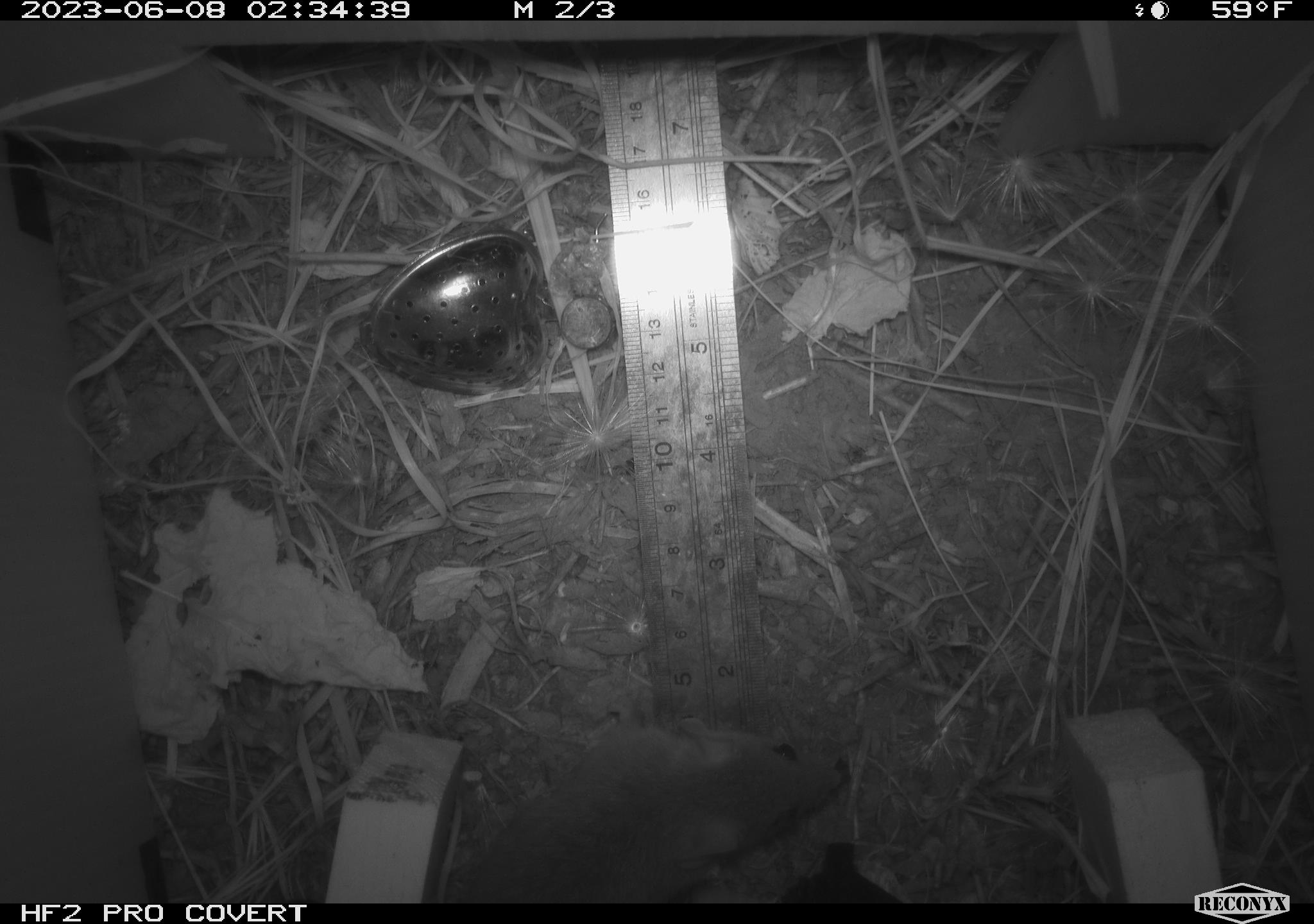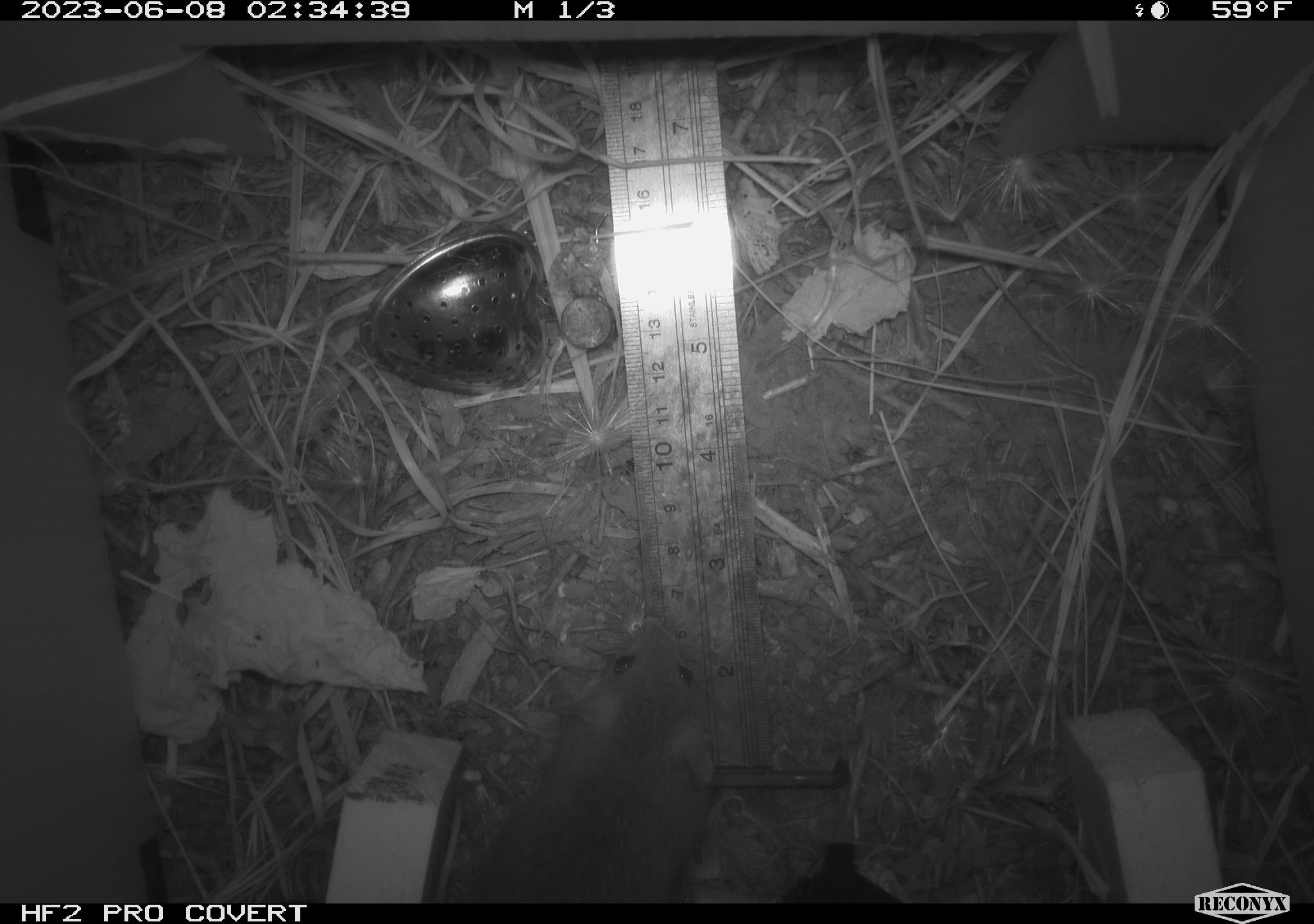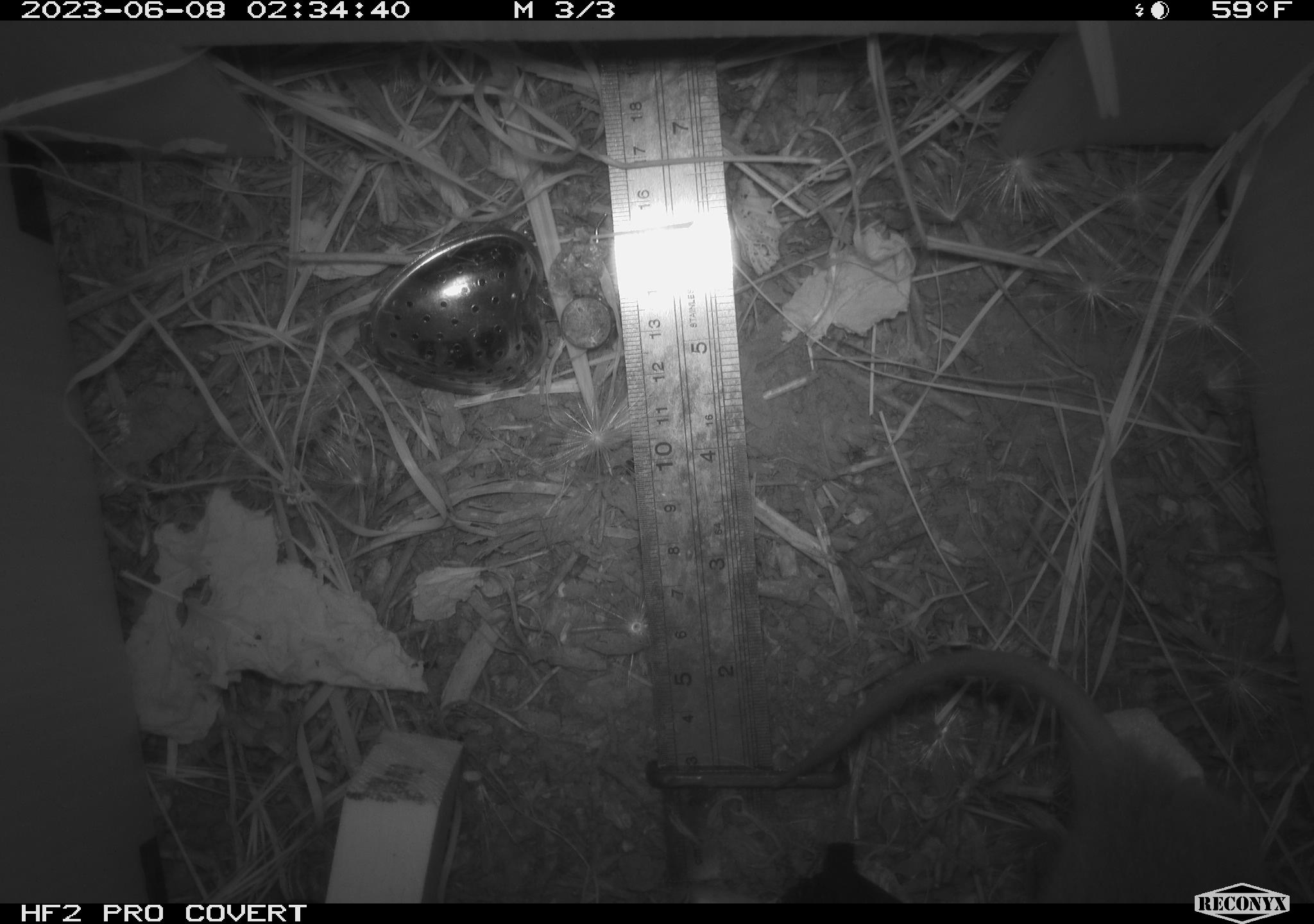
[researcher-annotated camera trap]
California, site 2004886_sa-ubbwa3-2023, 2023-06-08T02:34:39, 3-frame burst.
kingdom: Animalia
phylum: Chordata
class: Mammalia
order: Rodentia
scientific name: Rodentia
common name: mouse species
Mouse species (Rodentia).